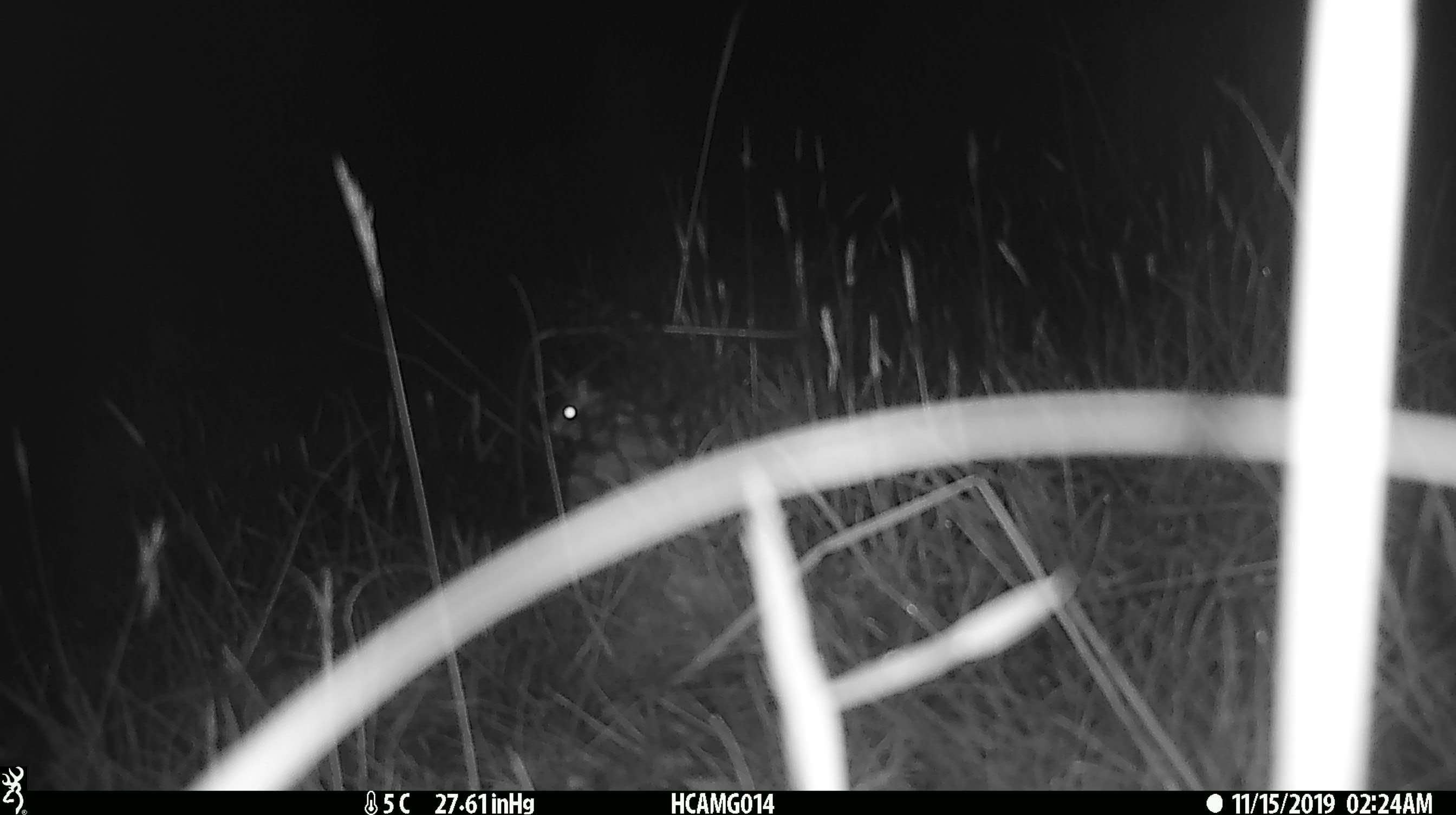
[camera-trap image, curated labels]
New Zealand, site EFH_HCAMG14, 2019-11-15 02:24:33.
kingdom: Animalia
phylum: Chordata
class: Mammalia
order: Rodentia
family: Muridae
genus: Mus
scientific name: Mus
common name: mouse